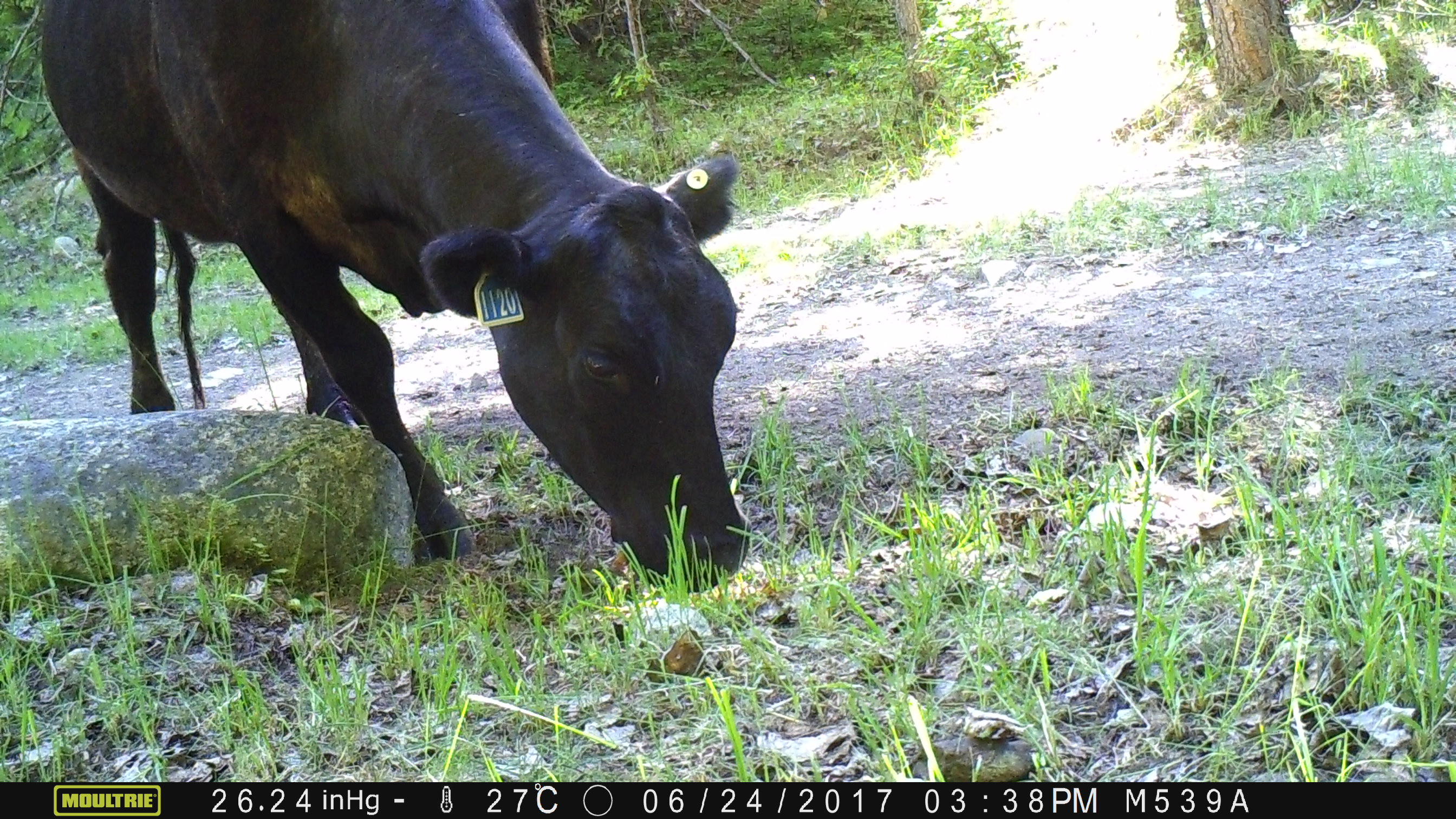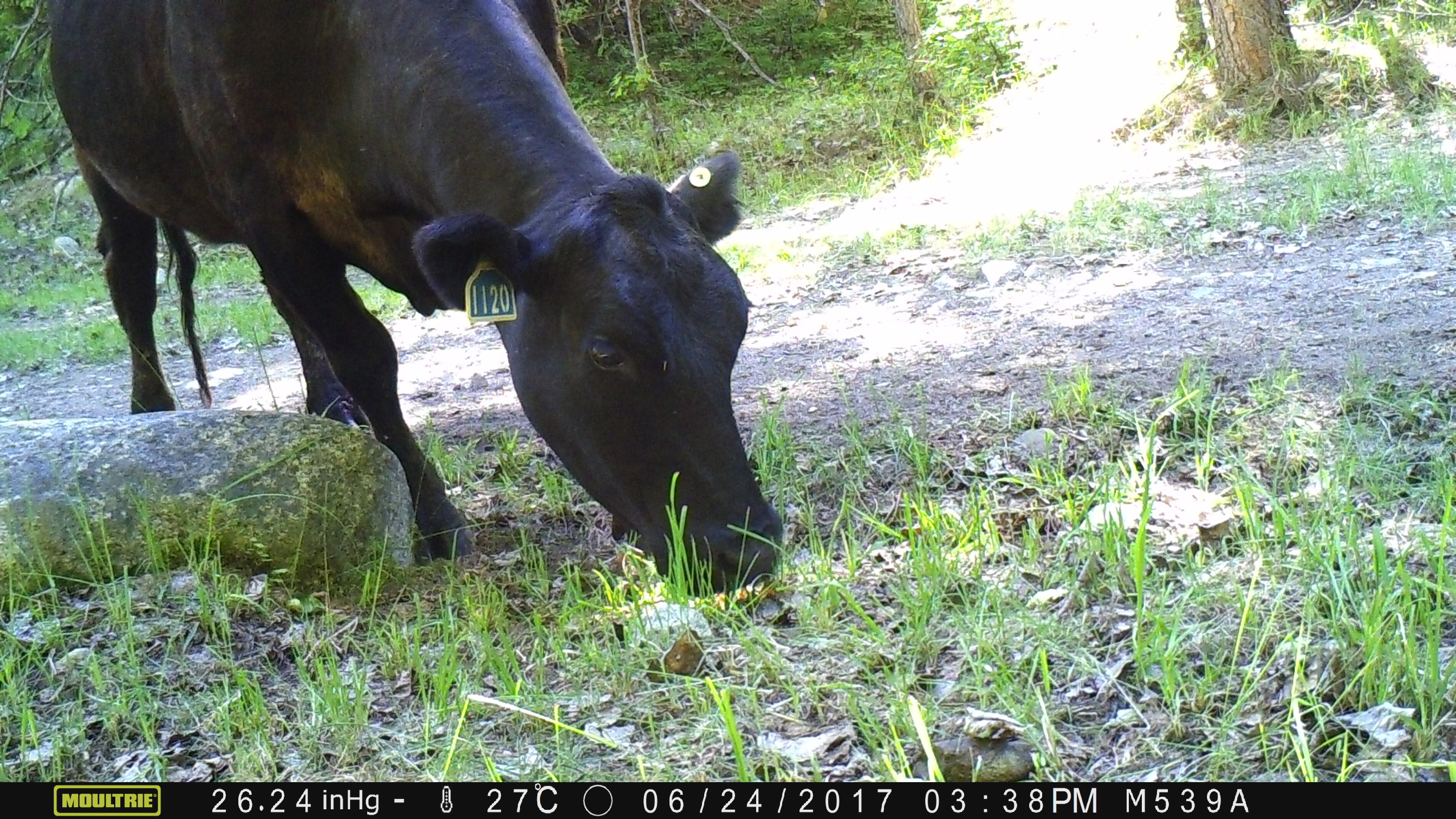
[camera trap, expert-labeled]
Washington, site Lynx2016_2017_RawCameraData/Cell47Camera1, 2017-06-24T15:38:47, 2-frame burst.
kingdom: Animalia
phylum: Chordata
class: Mammalia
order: Artiodactyla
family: Bovidae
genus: Bos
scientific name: Bos taurus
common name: domestic cattle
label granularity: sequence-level